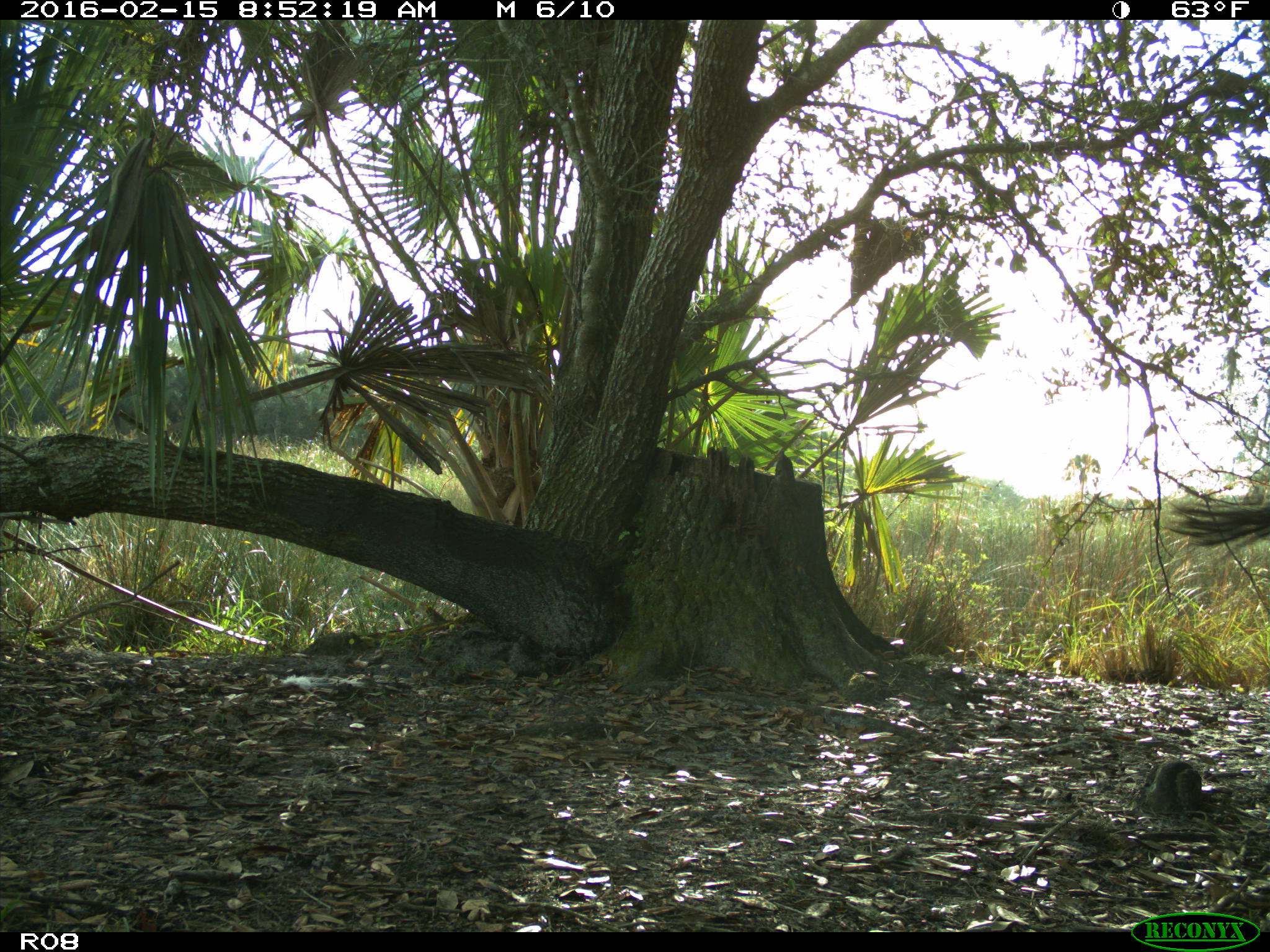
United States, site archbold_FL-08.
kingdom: Animalia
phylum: Chordata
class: Mammalia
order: Artiodactyla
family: Bovidae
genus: Bos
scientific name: Bos taurus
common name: domestic cow